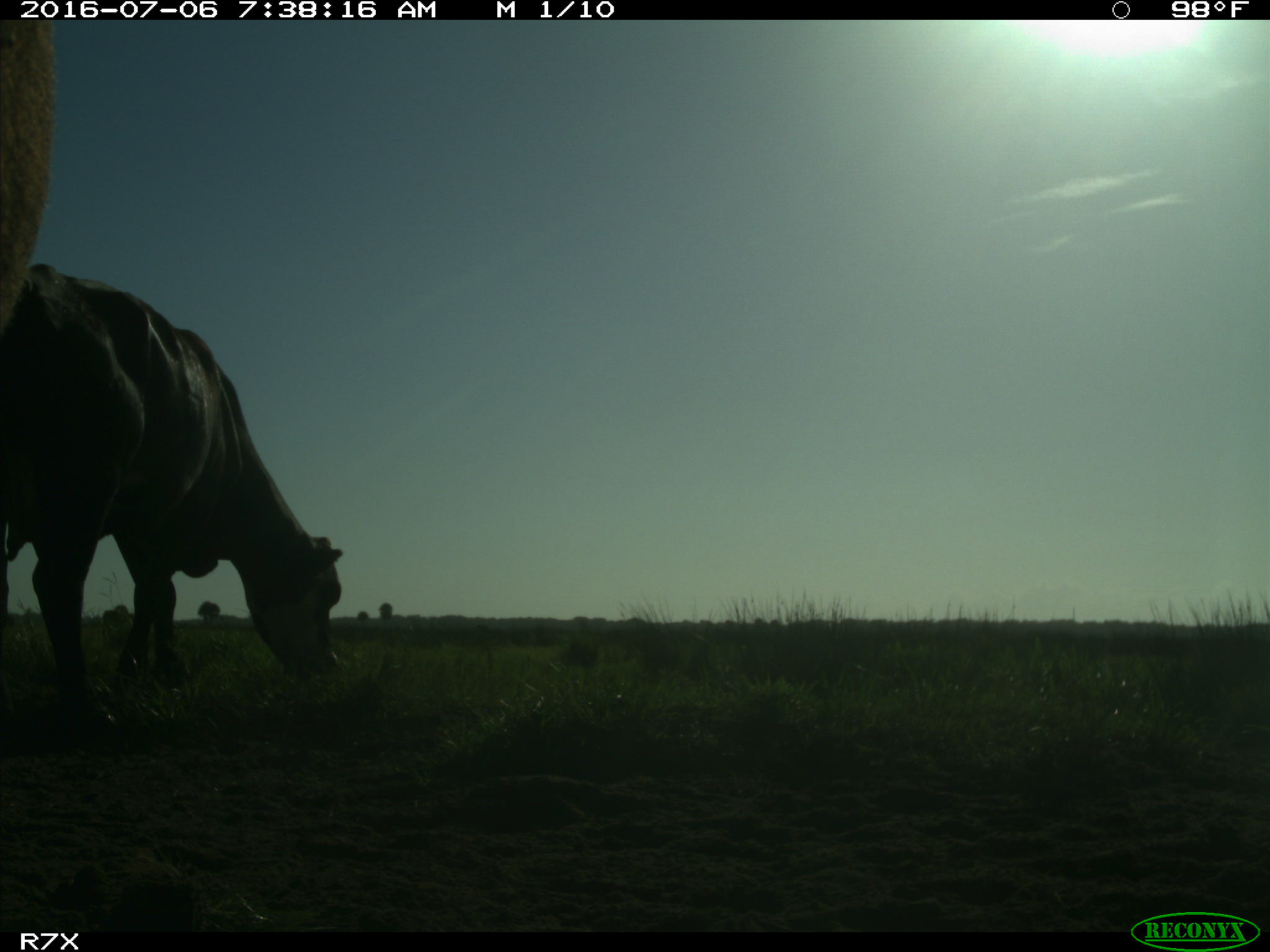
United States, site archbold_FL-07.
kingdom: Animalia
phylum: Chordata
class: Mammalia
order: Artiodactyla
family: Bovidae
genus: Bos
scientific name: Bos taurus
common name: domestic cow